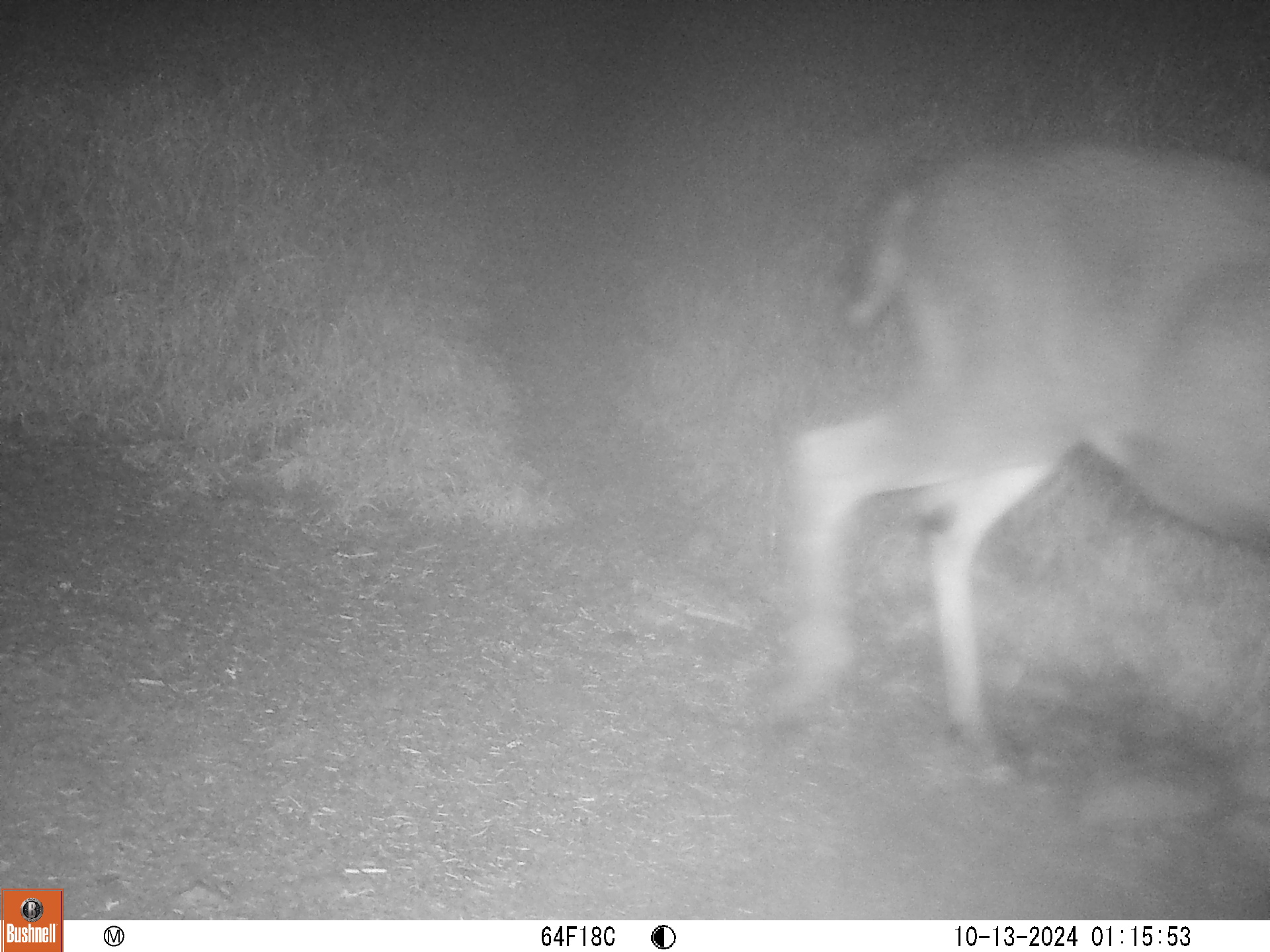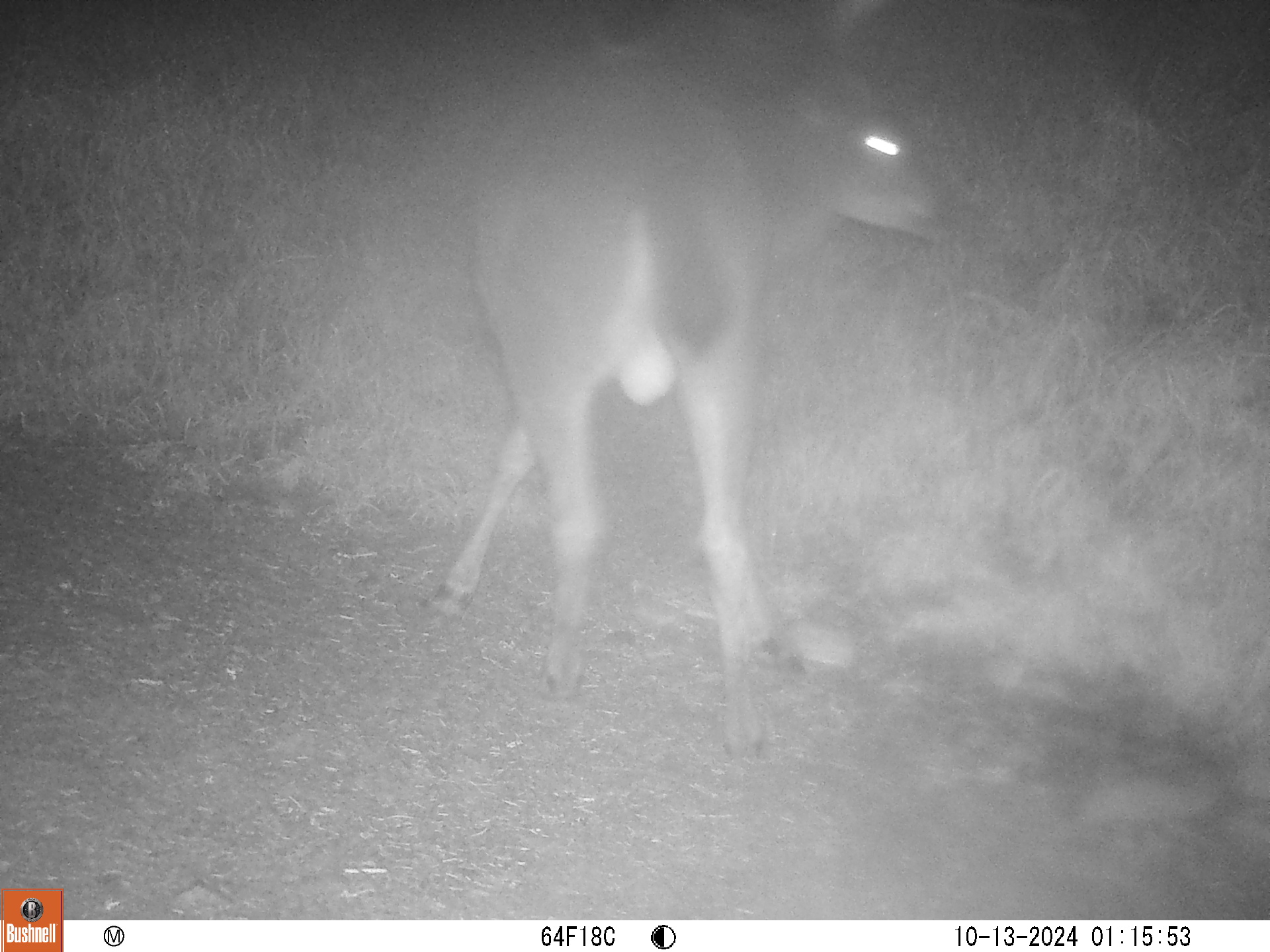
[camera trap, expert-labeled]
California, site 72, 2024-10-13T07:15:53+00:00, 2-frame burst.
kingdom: Animalia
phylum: Chordata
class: Mammalia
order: Artiodactyla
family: Cervidae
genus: Odocoileus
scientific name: Odocoileus hemionus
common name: mule deer